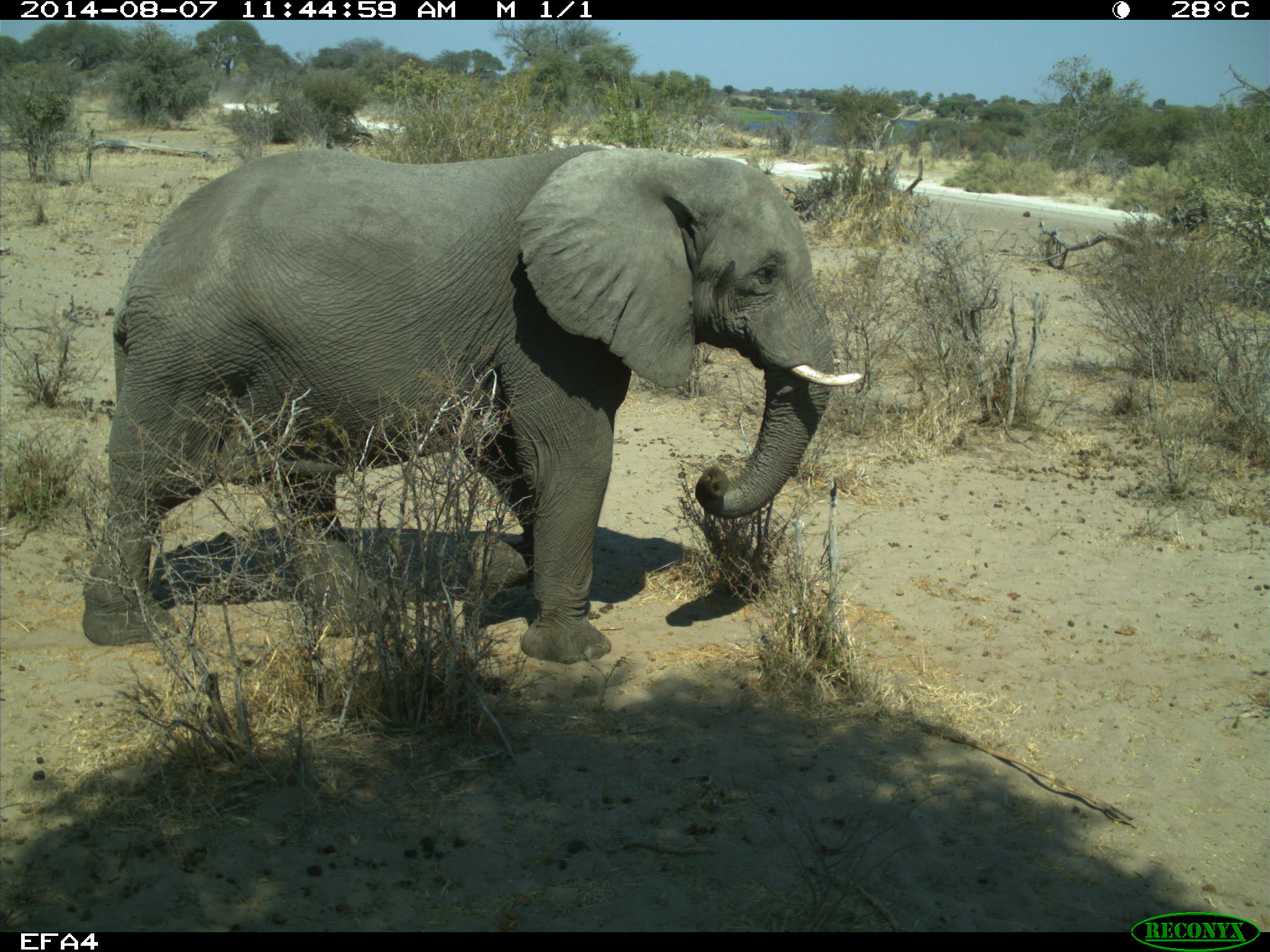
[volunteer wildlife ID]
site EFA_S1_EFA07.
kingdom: Animalia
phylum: Chordata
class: Mammalia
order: Proboscidea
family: Elephantidae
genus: Loxodonta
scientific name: Loxodonta africana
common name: african bush elephant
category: elephant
Elephant (african bush elephant) (Loxodonta africana), count 1. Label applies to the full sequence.